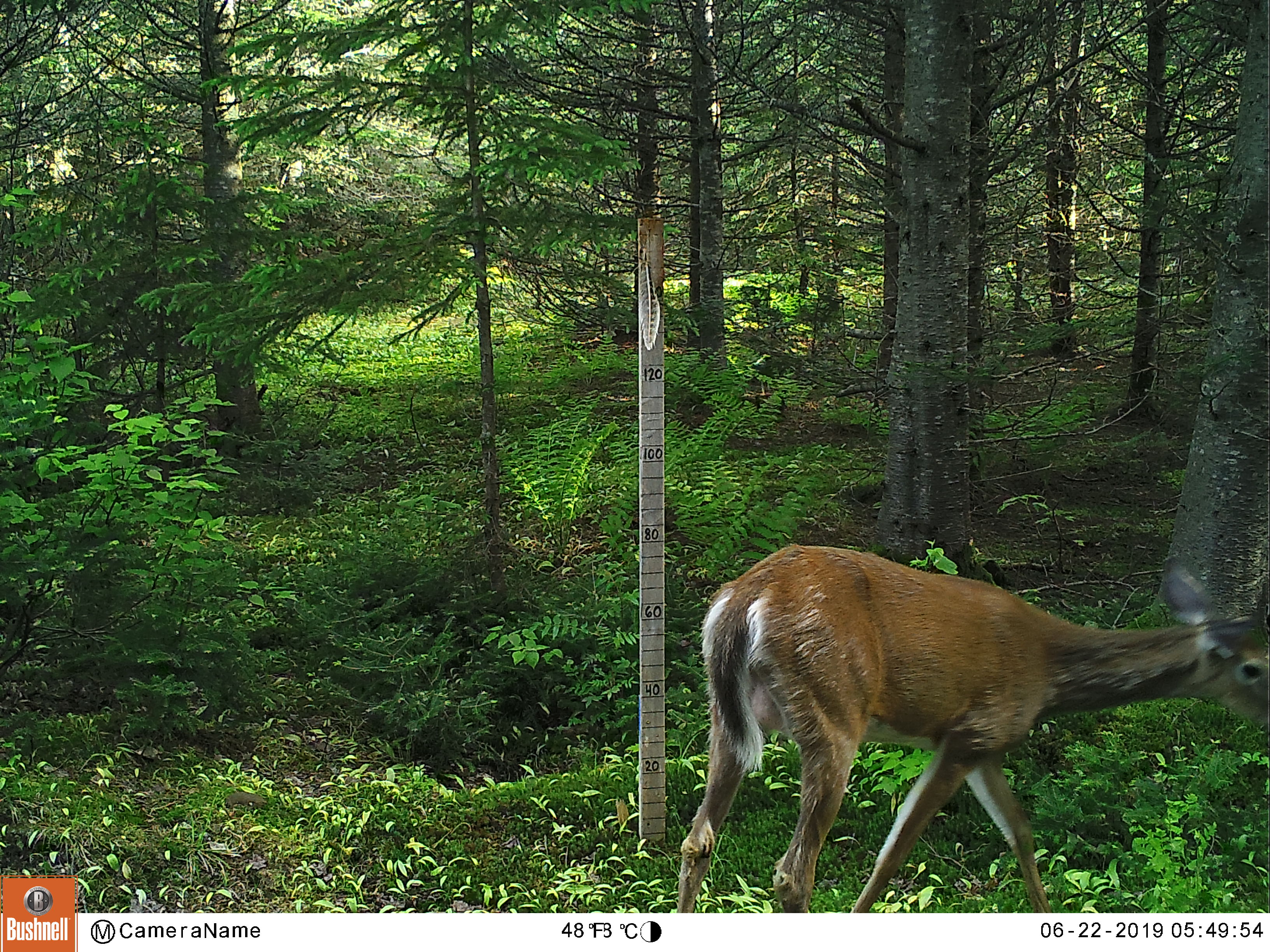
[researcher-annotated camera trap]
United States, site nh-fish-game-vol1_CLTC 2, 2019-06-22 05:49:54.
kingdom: Animalia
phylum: Chordata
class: Mammalia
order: Artiodactyla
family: Cervidae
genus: Odocoileus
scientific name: Odocoileus virginianus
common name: white-tailed deer